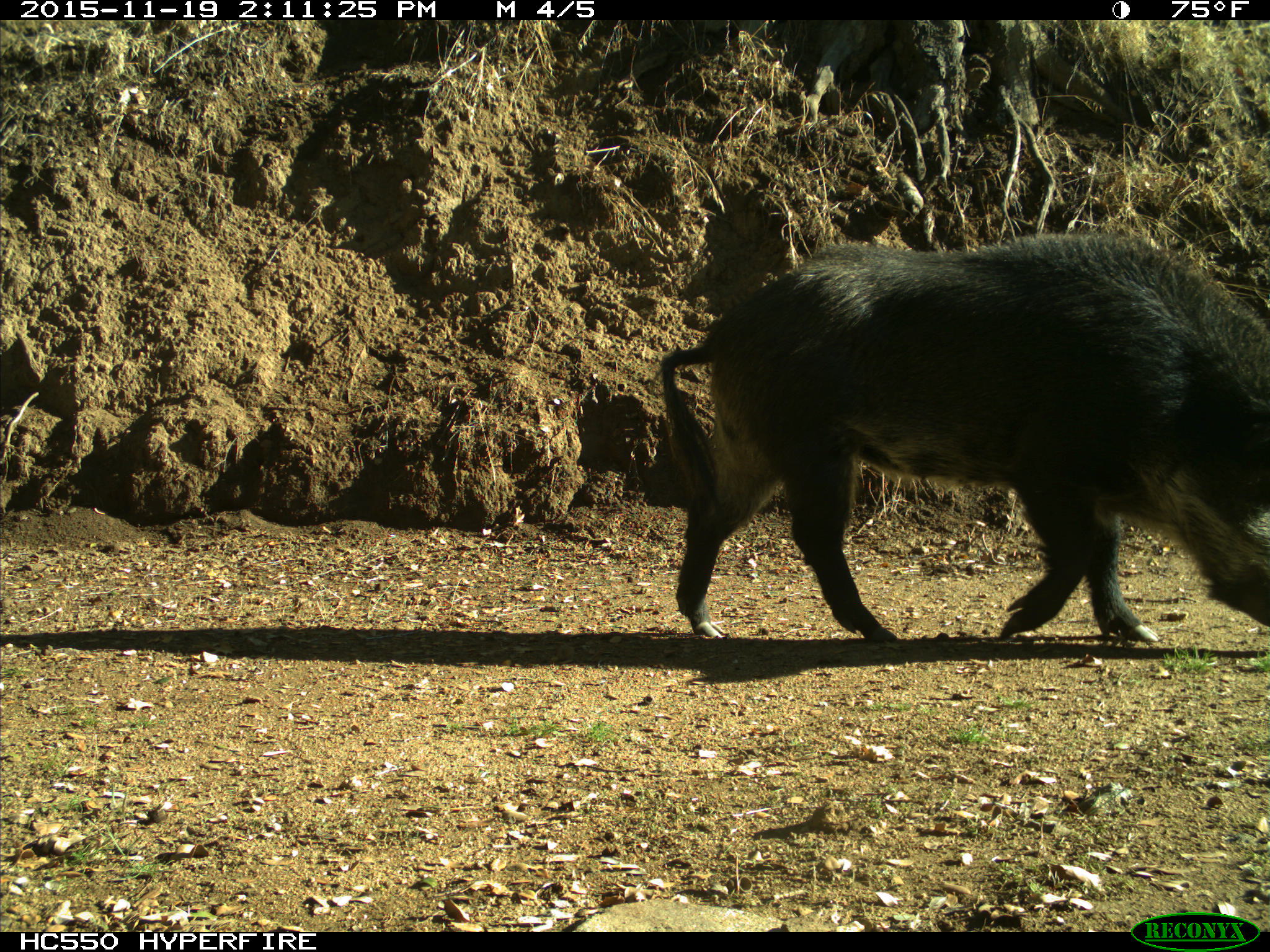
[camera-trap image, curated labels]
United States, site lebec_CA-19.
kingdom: Animalia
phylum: Chordata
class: Mammalia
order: Artiodactyla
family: Suidae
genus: Sus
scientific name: Sus scrofa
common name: wild boar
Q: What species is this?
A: Sus scrofa (wild boar).